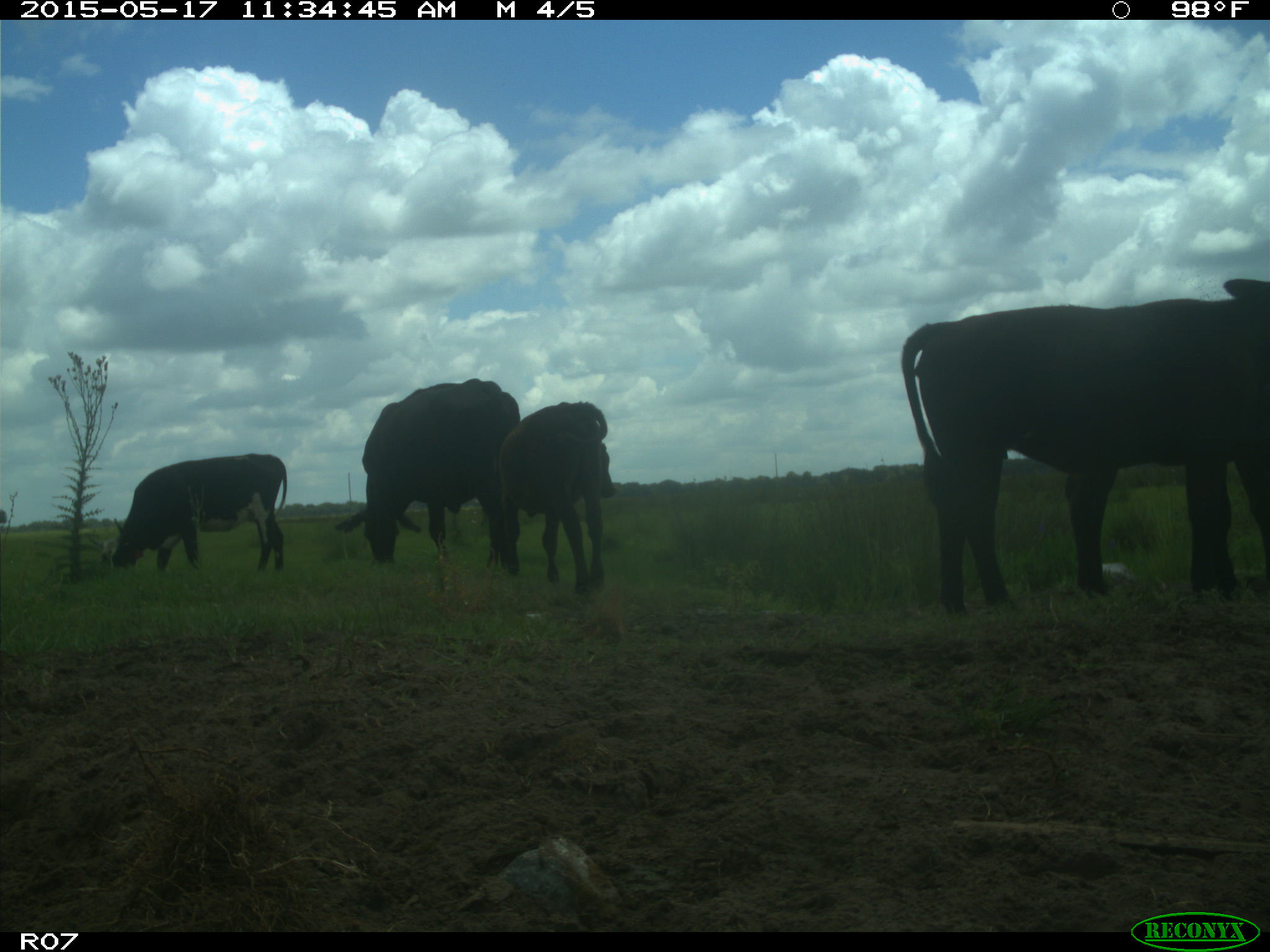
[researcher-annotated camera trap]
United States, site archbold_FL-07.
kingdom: Animalia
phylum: Chordata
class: Mammalia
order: Artiodactyla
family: Bovidae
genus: Bos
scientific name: Bos taurus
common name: domestic cow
Bos taurus (domestic cow).